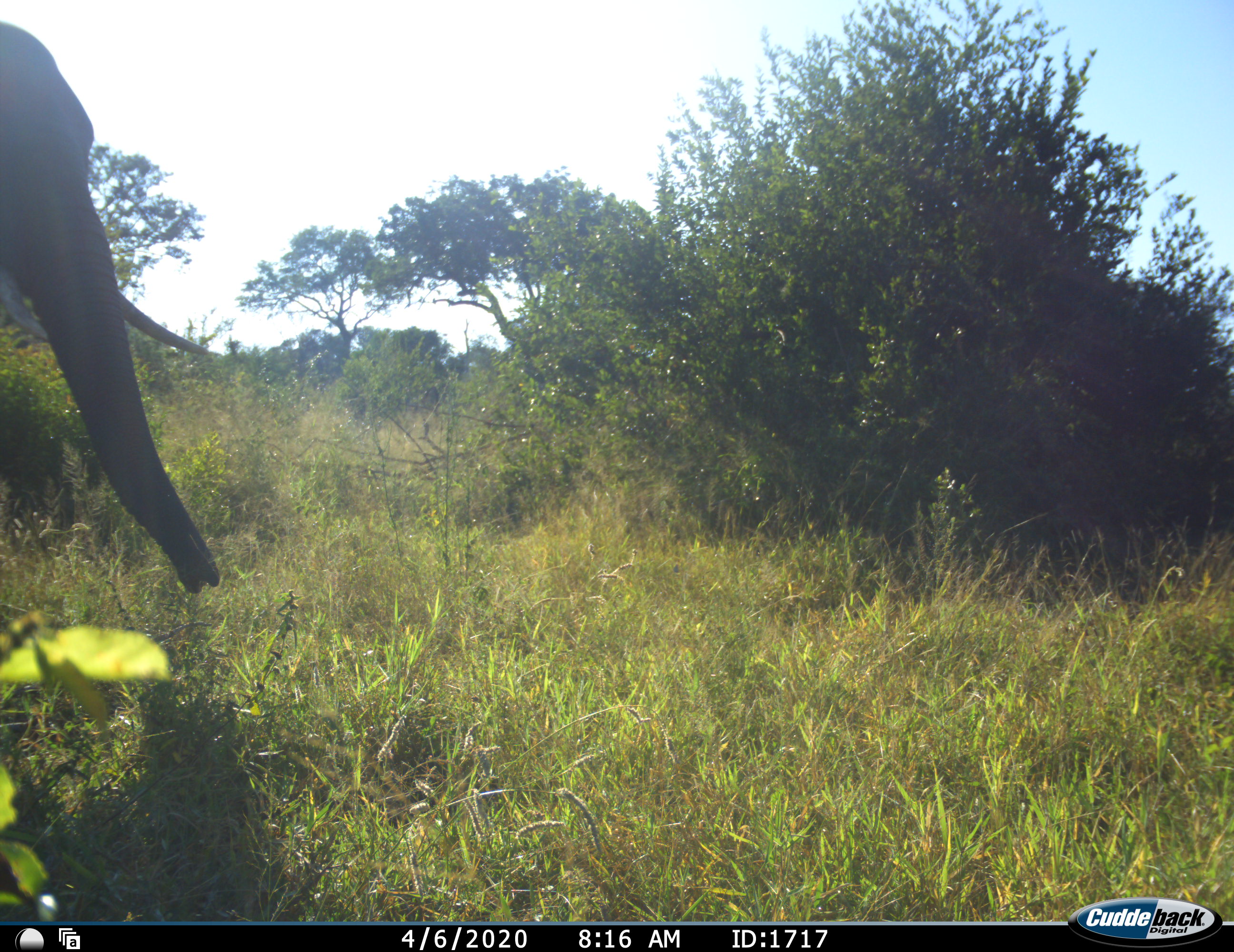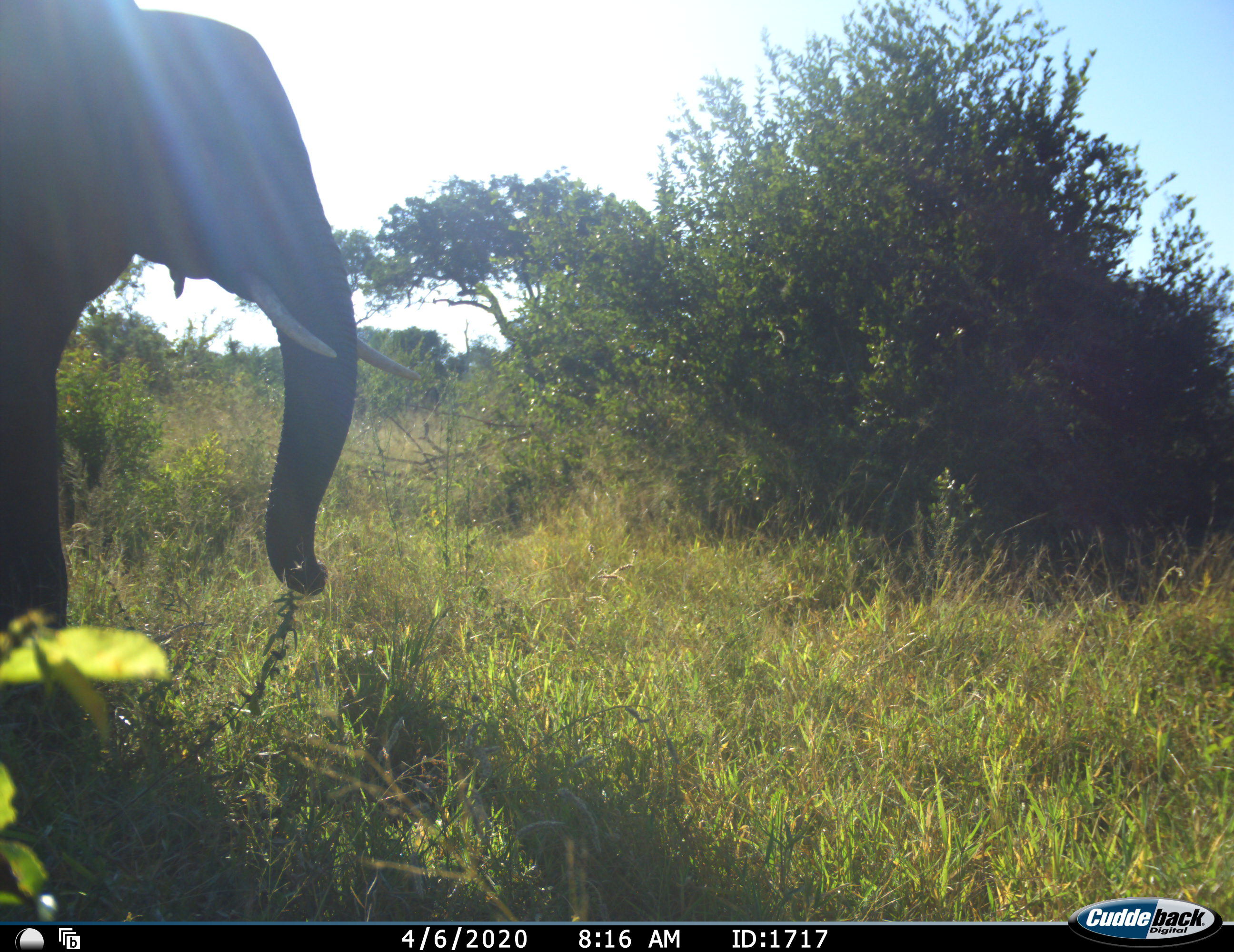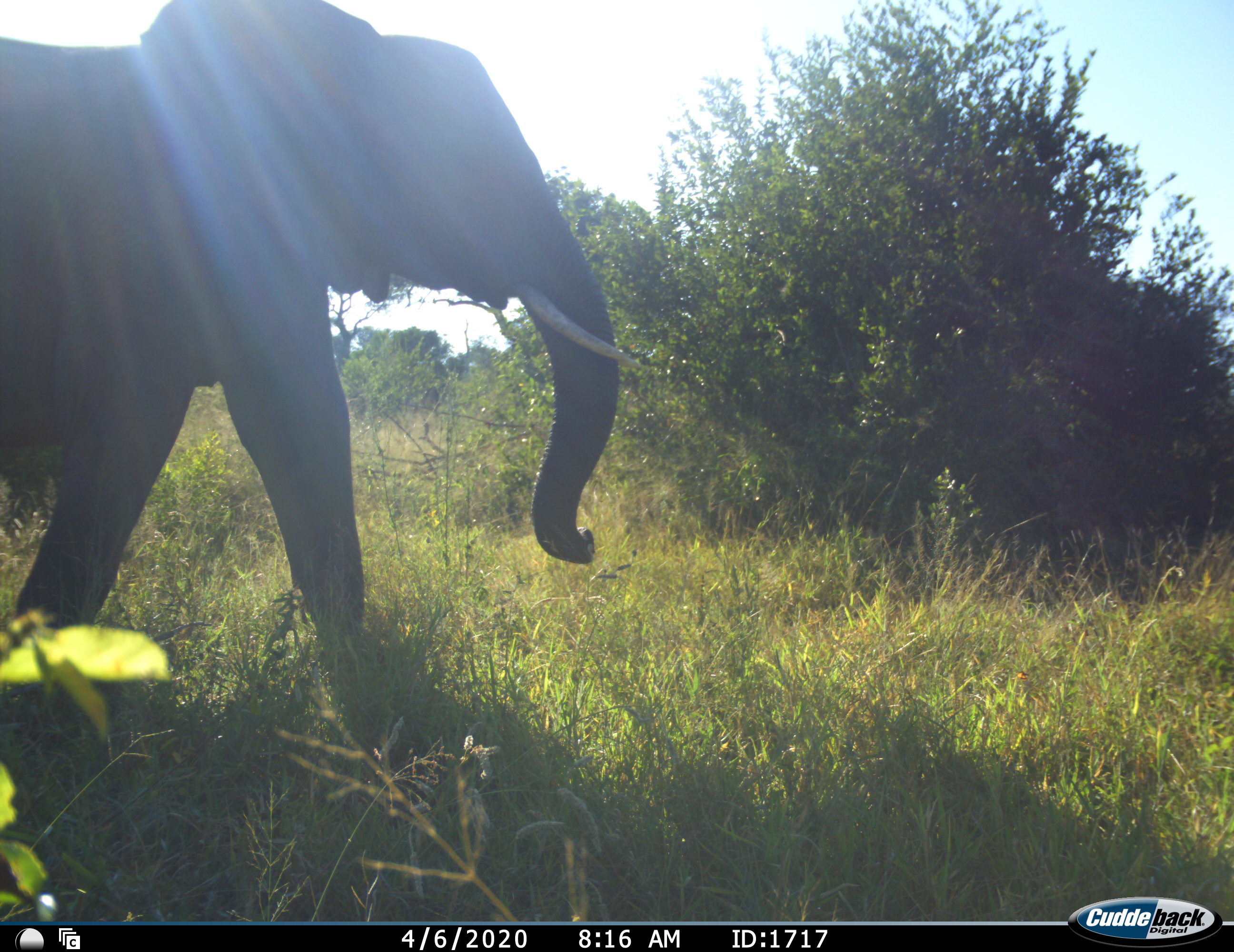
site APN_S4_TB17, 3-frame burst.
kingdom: Animalia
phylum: Chordata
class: Mammalia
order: Proboscidea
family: Elephantidae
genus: Loxodonta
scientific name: Loxodonta africana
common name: african bush elephant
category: elephant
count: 1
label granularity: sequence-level